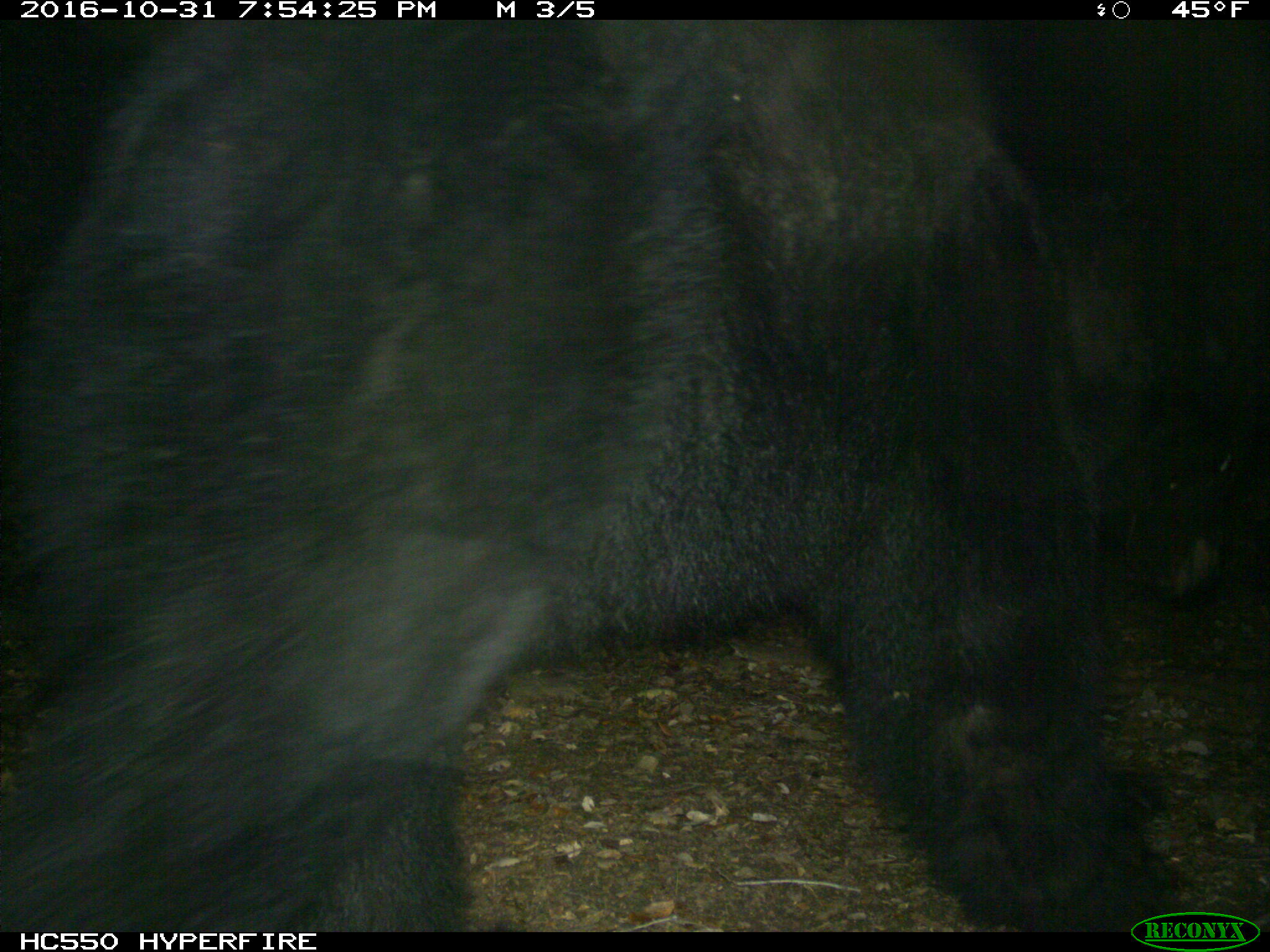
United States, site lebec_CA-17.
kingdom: Animalia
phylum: Chordata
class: Mammalia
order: Carnivora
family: Ursidae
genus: Ursus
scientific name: Ursus americanus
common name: american black bear